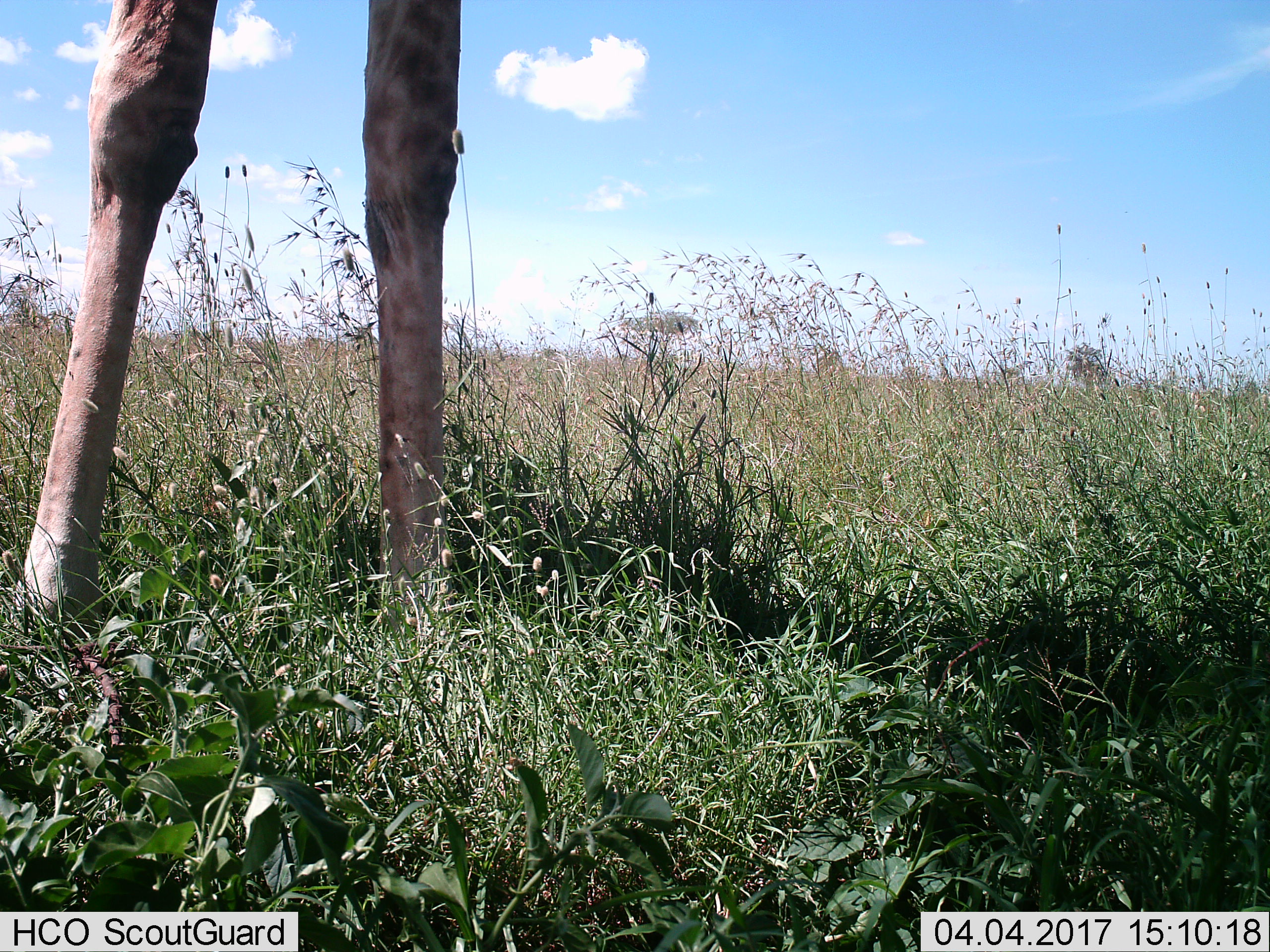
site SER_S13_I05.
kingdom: Animalia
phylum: Chordata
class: Mammalia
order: Artiodactyla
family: Giraffidae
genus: Giraffa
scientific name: Giraffa camelopardalis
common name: giraffe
Giraffe (Giraffa camelopardalis), count 1. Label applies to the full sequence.